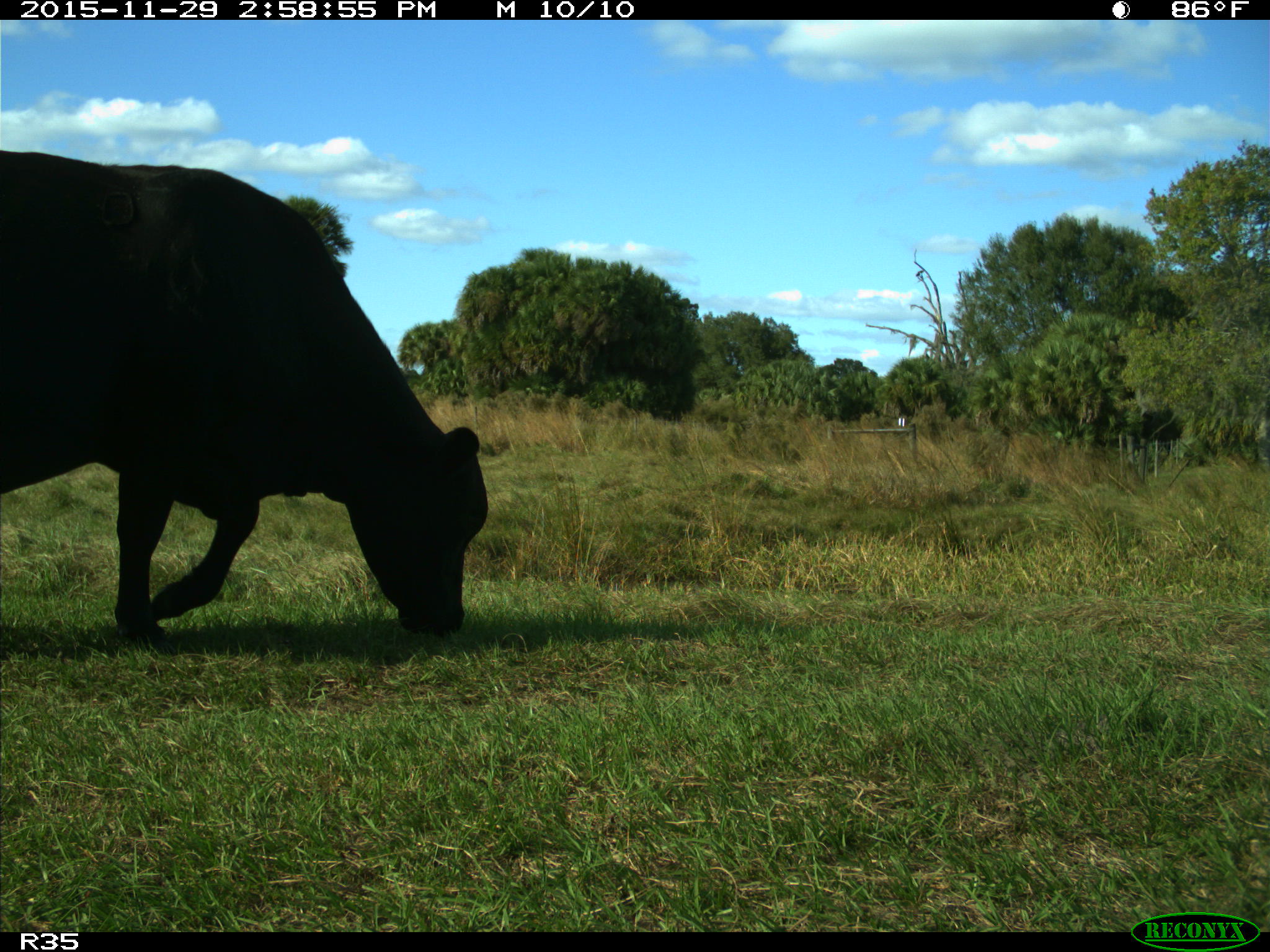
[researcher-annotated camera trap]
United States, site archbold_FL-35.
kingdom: Animalia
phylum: Chordata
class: Mammalia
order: Artiodactyla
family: Bovidae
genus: Bos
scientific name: Bos taurus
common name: domestic cow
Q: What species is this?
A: Bos taurus (domestic cow).